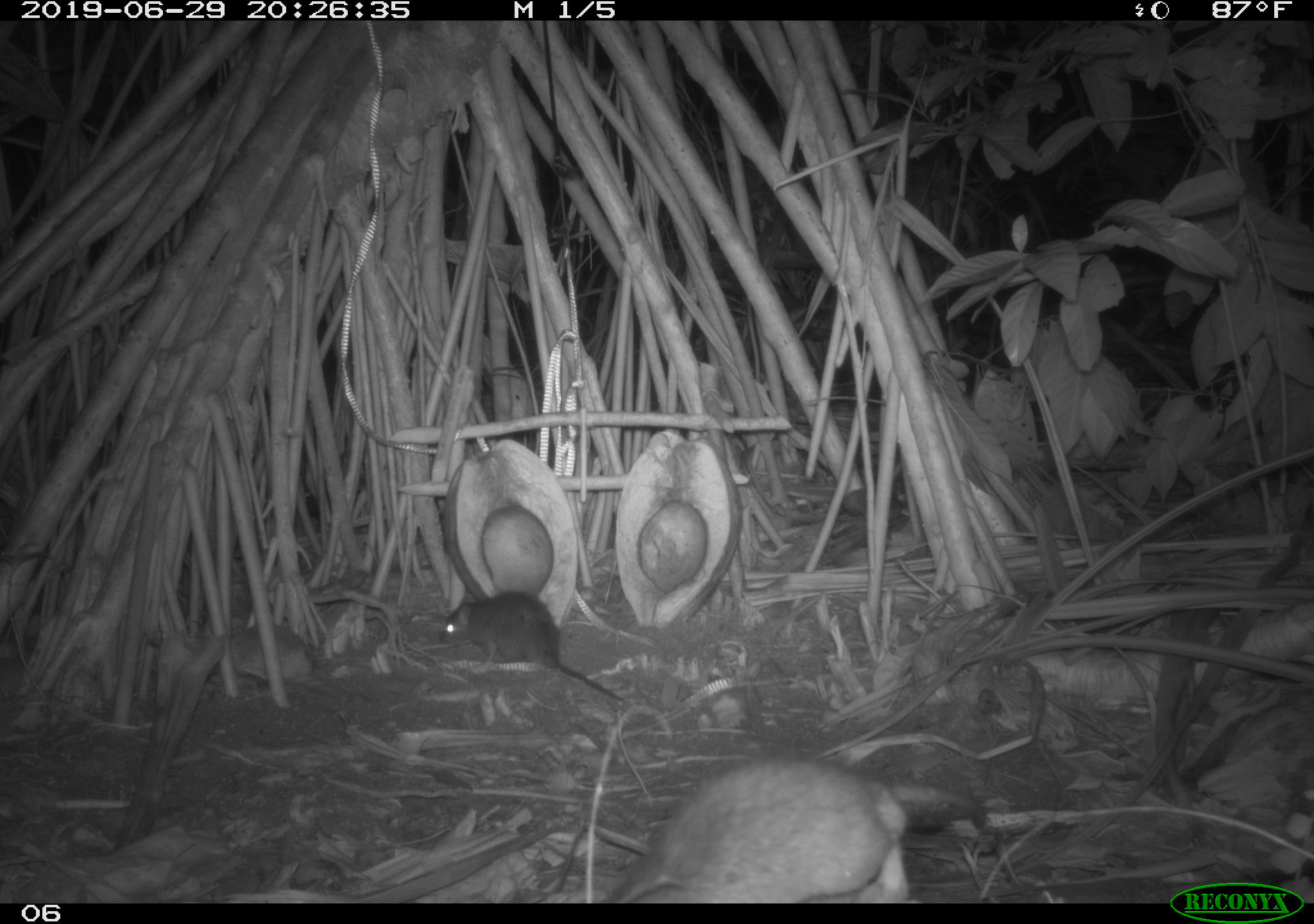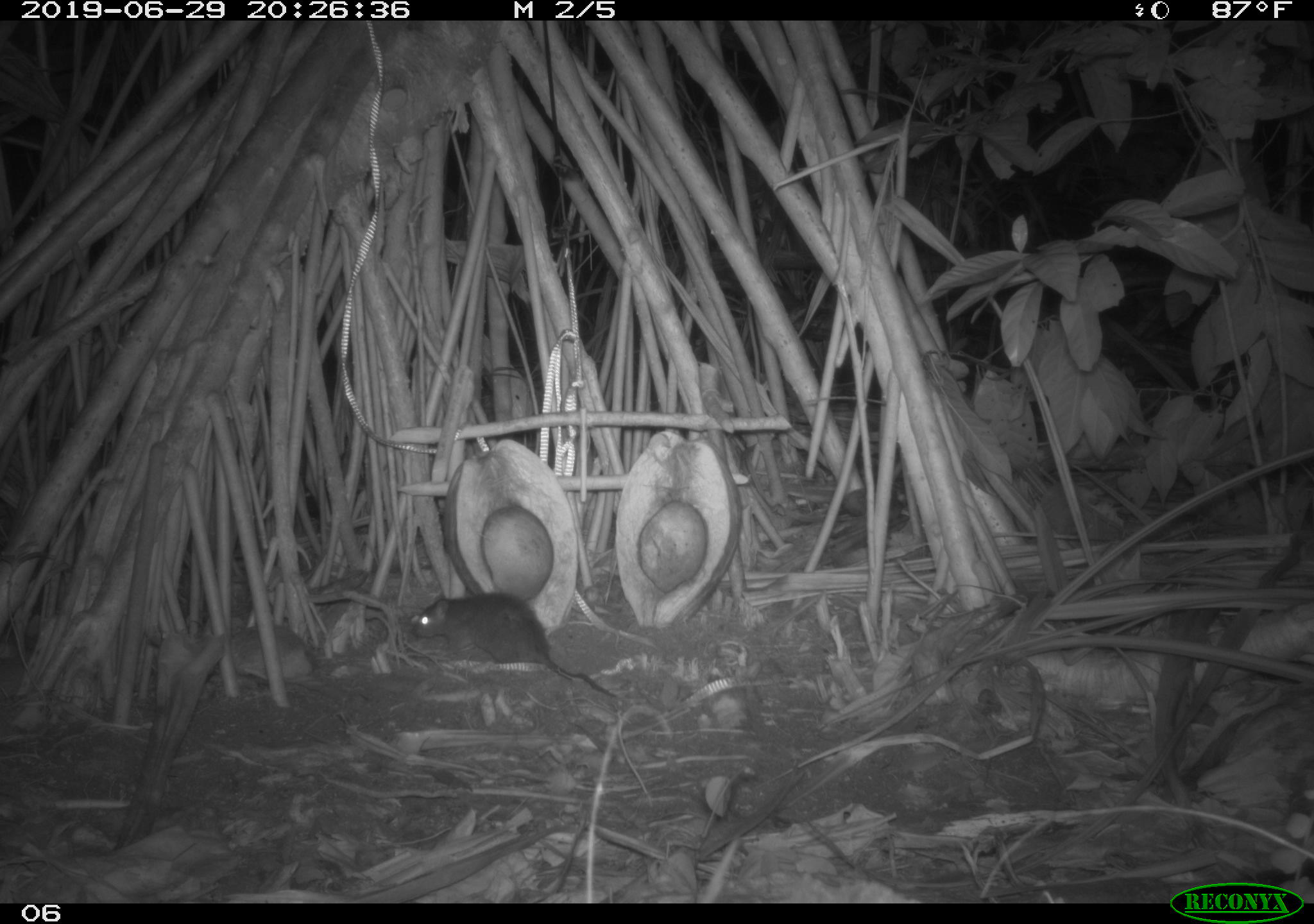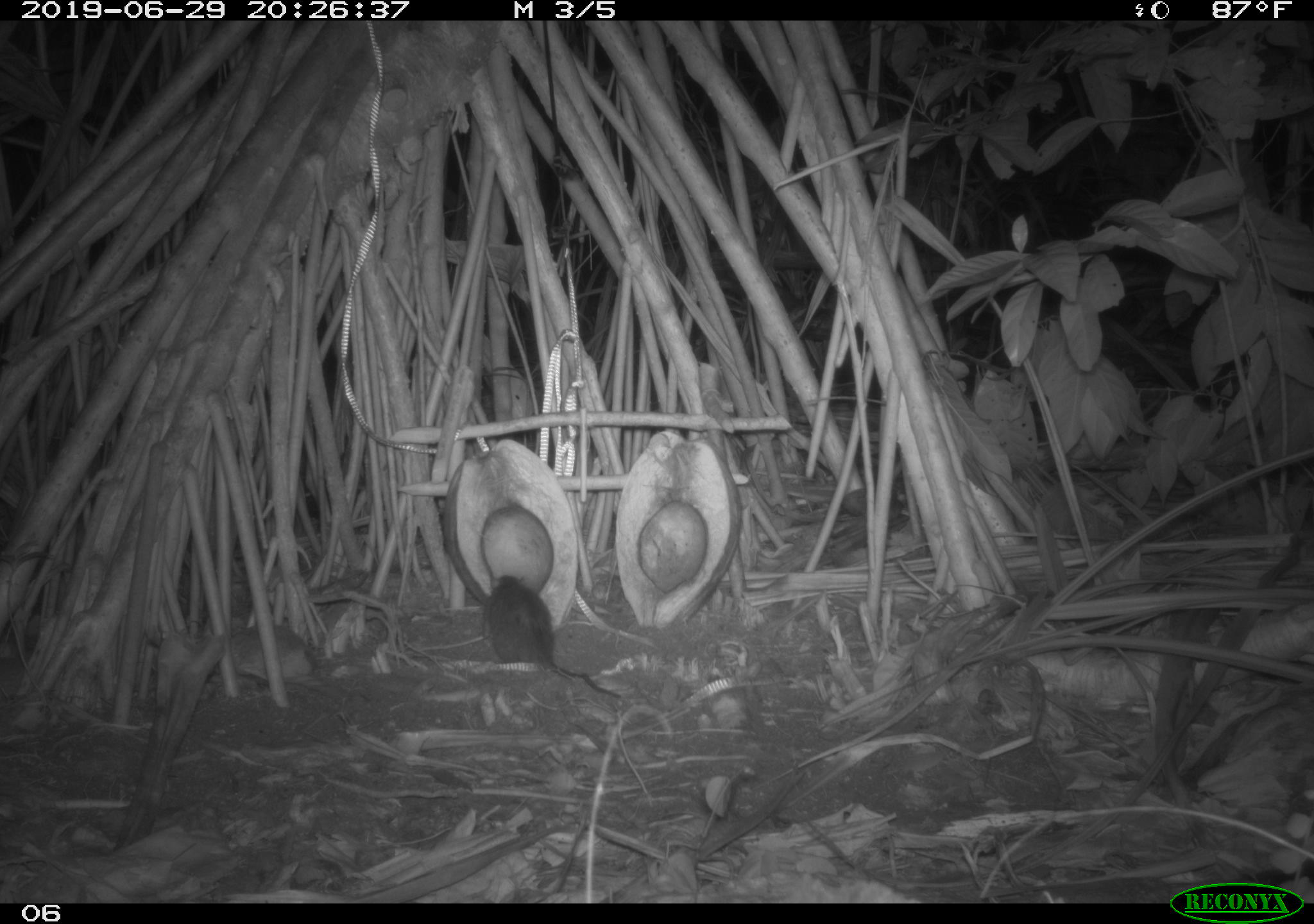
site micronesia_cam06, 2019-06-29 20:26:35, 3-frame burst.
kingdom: Animalia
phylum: Chordata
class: Mammalia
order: Rodentia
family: Muridae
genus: Rattus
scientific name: Rattus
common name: rat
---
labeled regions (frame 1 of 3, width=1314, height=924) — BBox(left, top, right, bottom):
rat: BBox(603, 756, 1000, 902); BBox(435, 578, 628, 708)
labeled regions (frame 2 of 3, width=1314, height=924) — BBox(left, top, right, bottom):
rat: BBox(409, 590, 620, 696)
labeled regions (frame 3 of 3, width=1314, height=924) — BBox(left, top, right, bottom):
rat: BBox(477, 570, 626, 701)